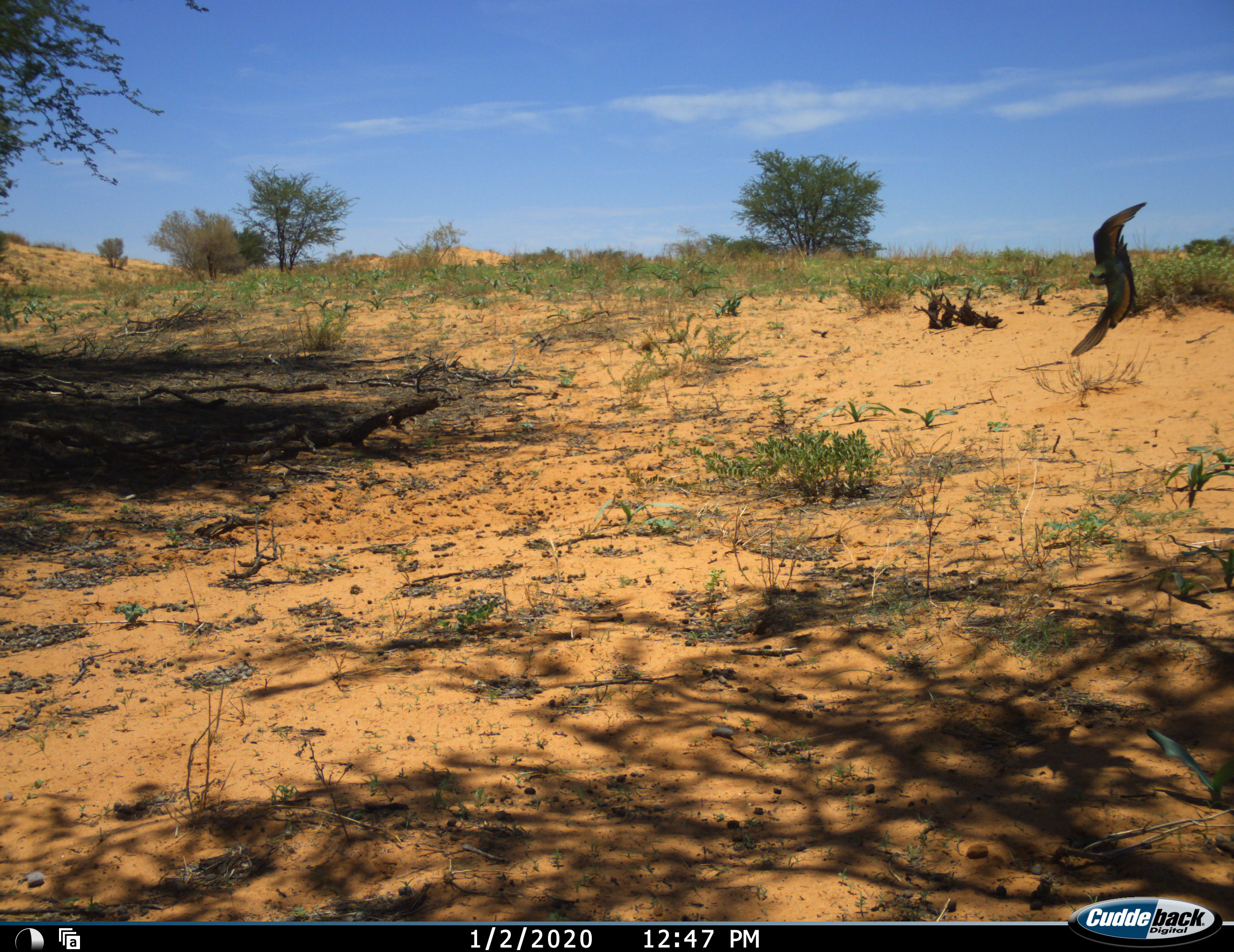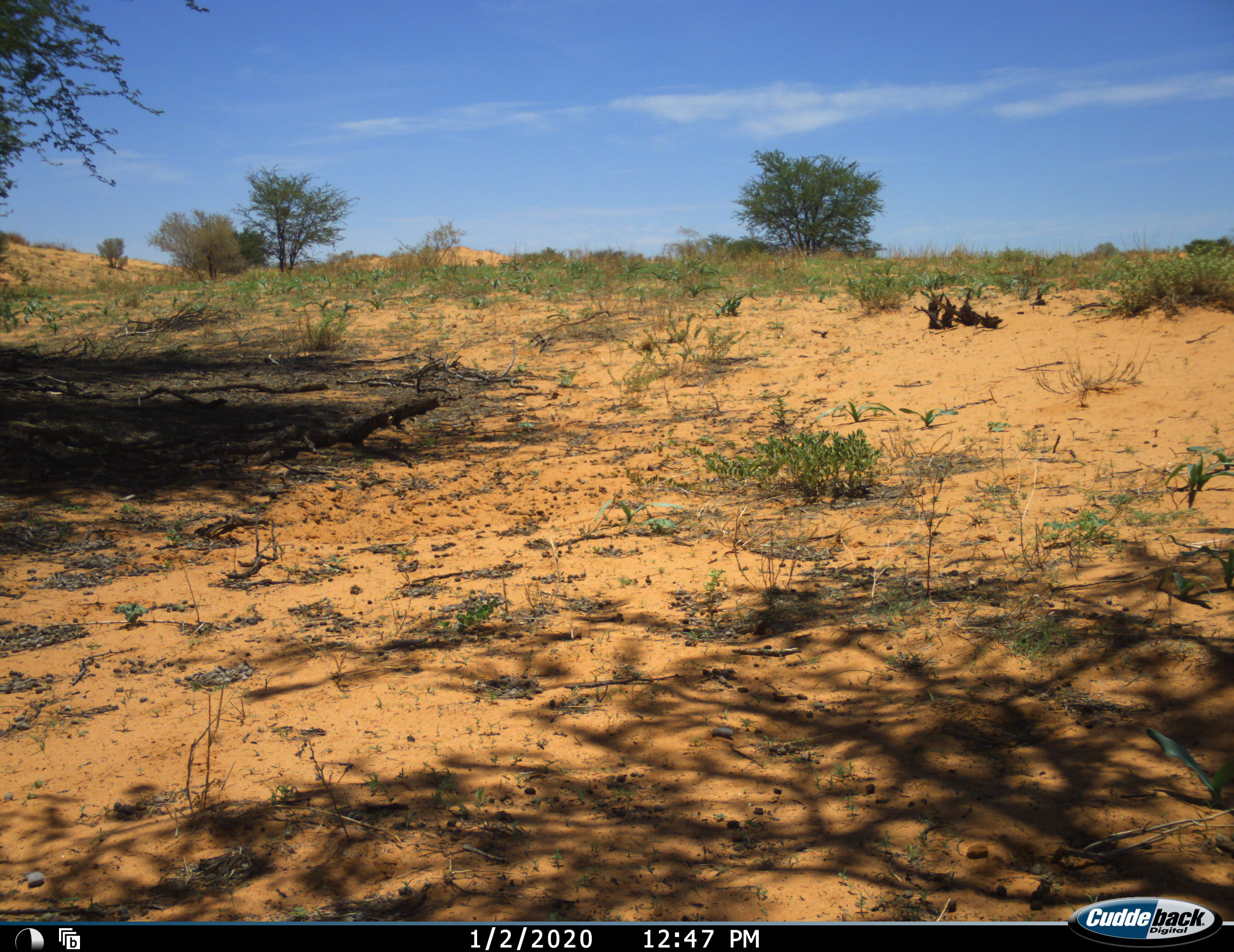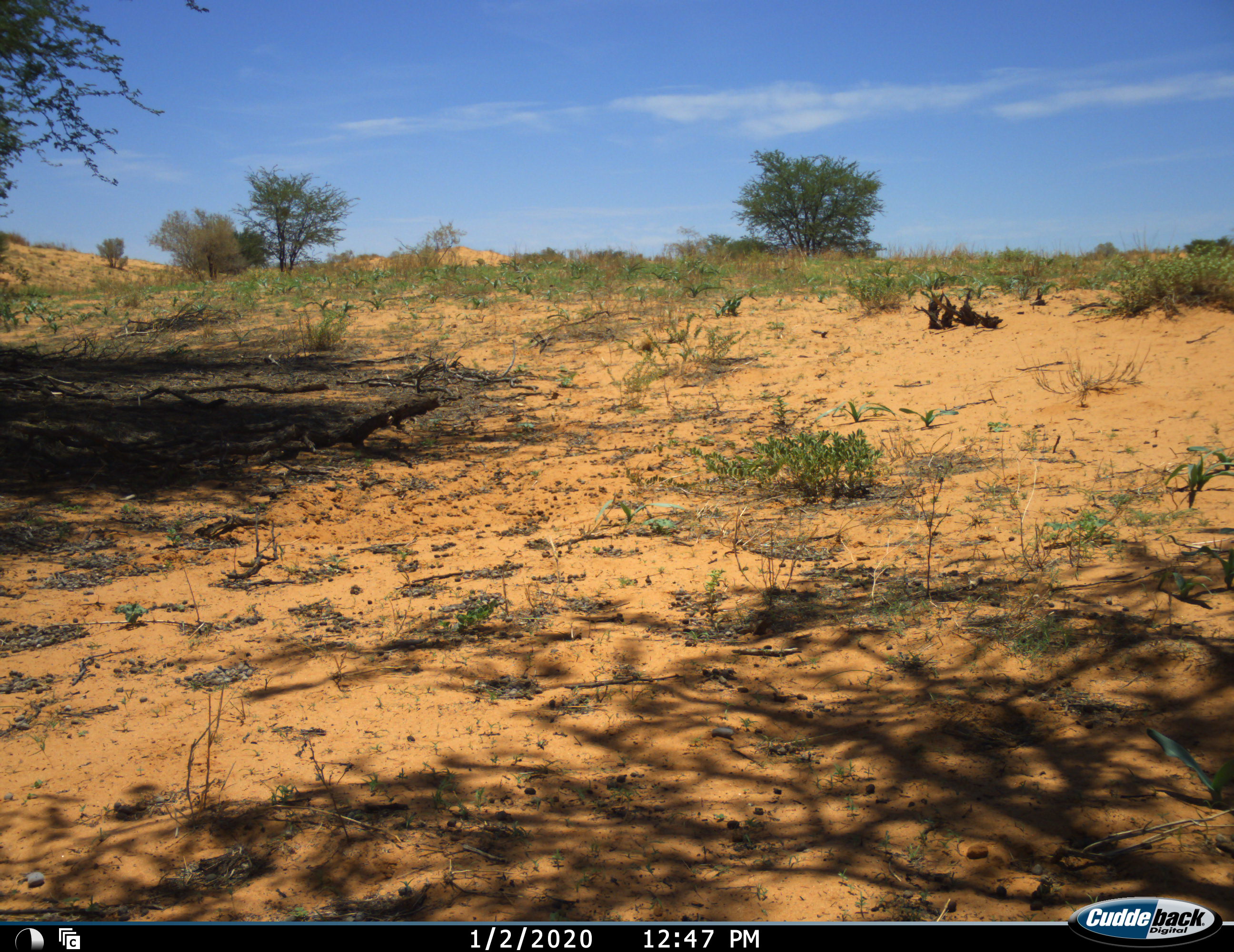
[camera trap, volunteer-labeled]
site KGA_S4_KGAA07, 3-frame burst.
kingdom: Animalia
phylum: Chordata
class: Aves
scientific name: Aves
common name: bird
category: birdother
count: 1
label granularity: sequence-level